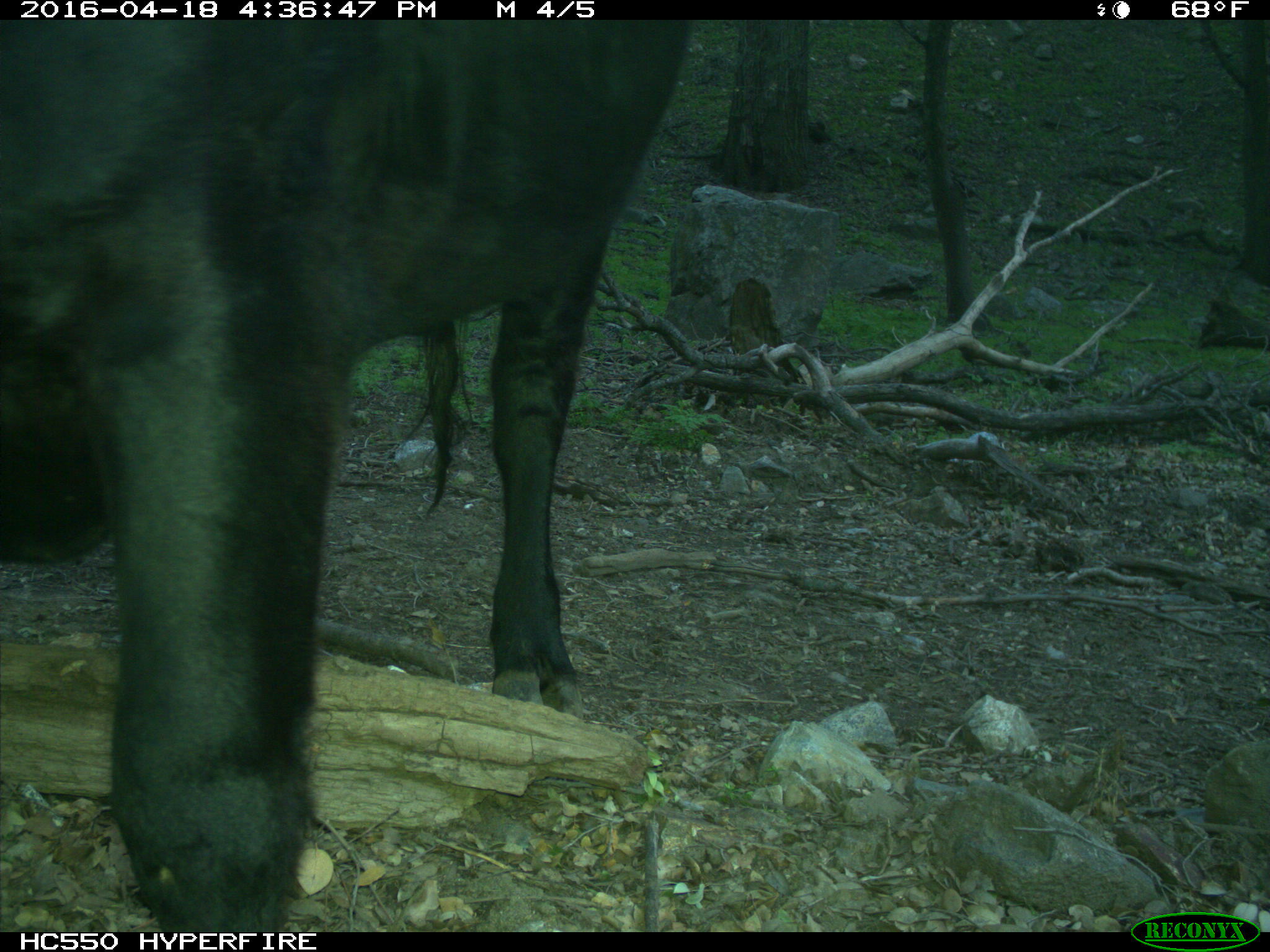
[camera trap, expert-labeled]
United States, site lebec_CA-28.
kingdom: Animalia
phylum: Chordata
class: Mammalia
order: Artiodactyla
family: Bovidae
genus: Bos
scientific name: Bos taurus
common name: domestic cow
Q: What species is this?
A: Bos taurus (domestic cow).